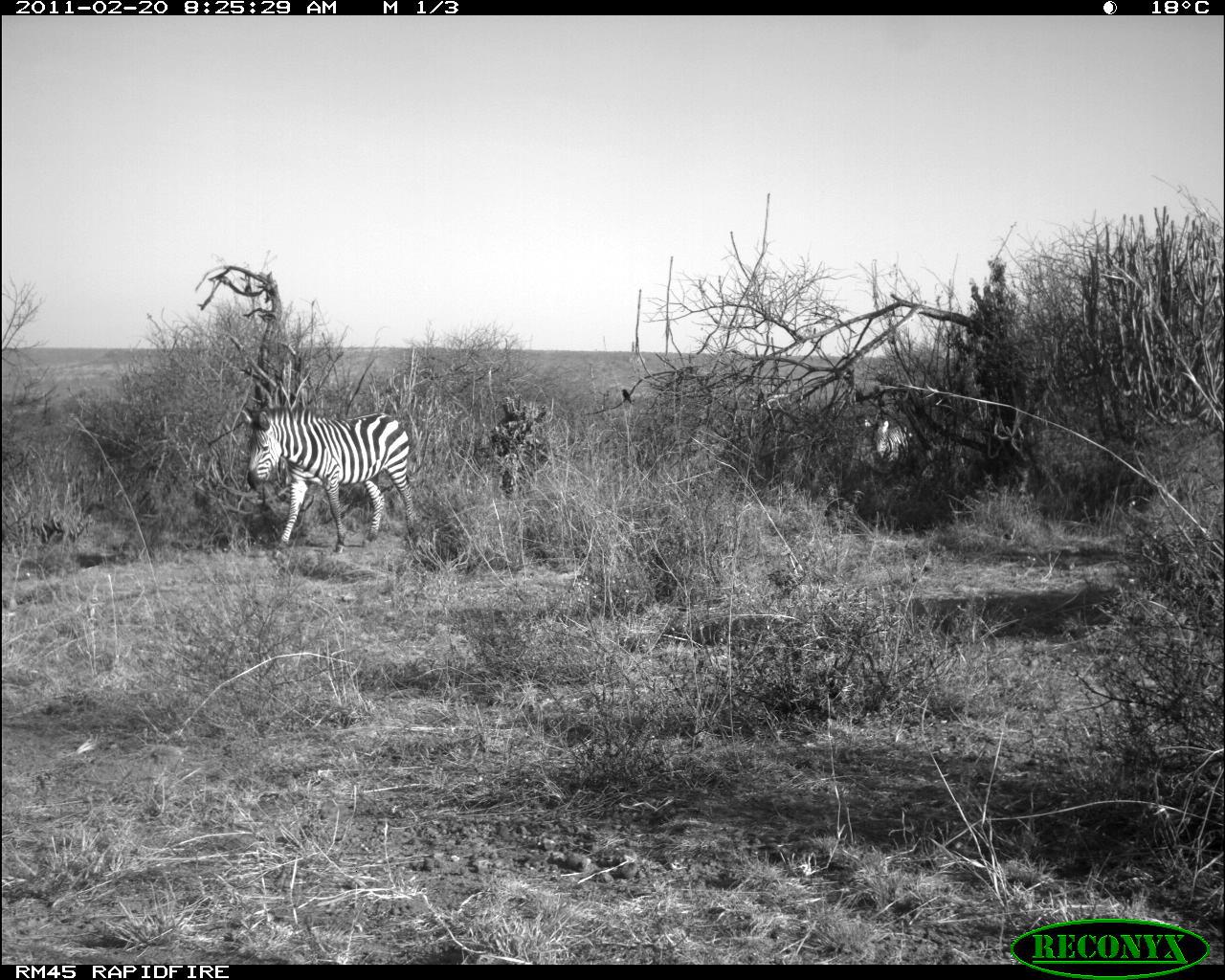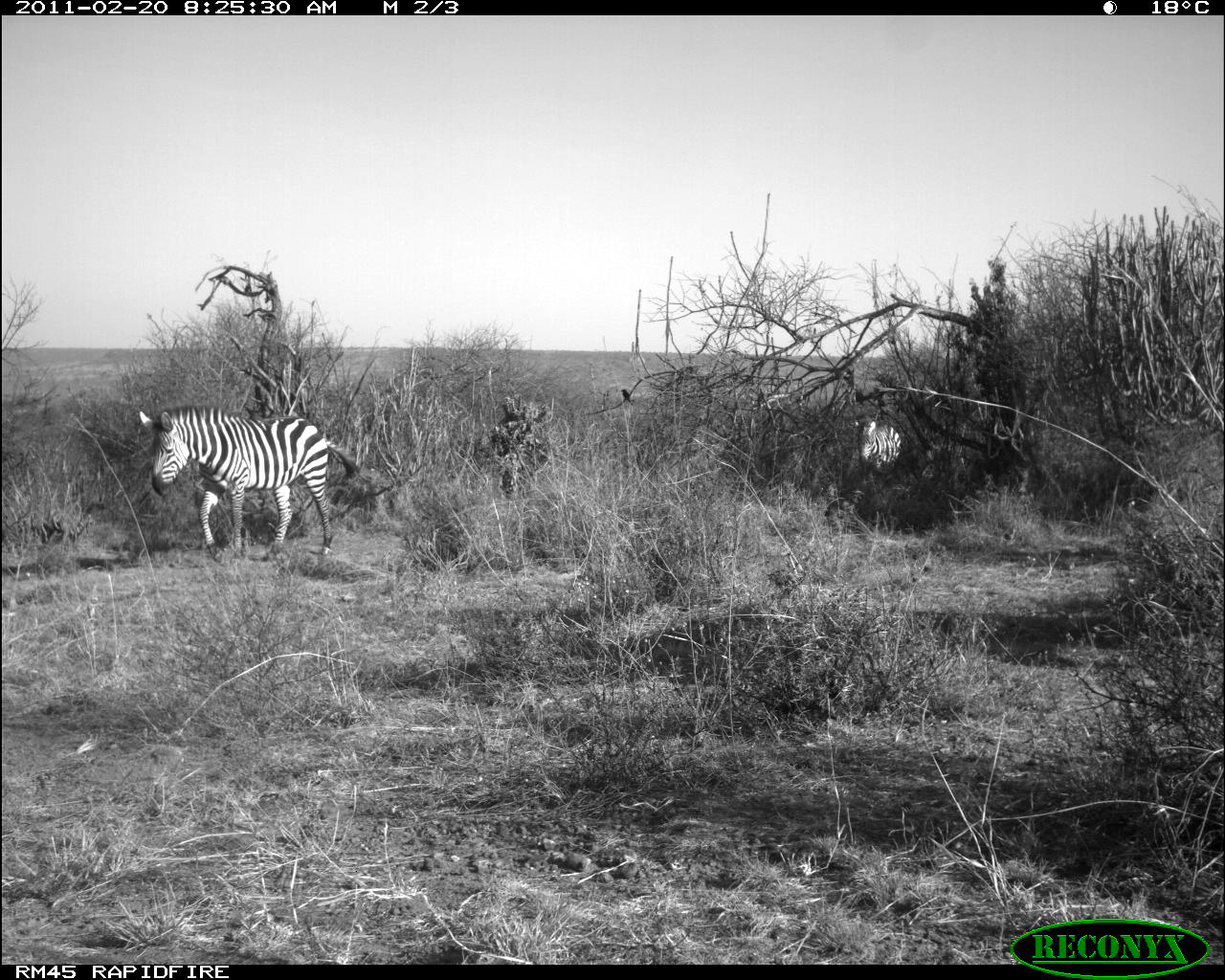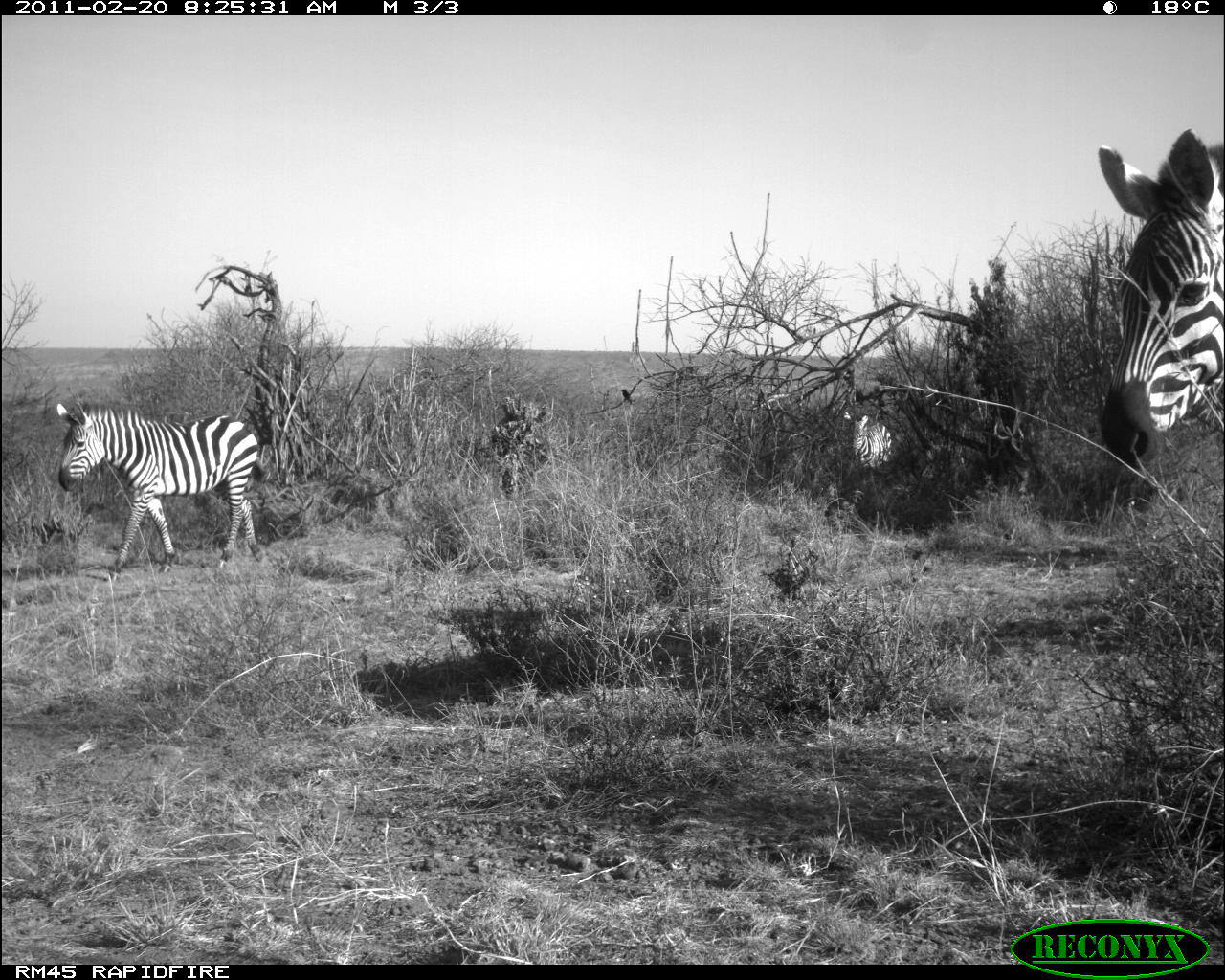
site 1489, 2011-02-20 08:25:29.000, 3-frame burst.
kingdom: Animalia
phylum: Chordata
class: Mammalia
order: Perissodactyla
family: Equidae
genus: Equus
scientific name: Equus quagga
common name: plains zebra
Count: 2.